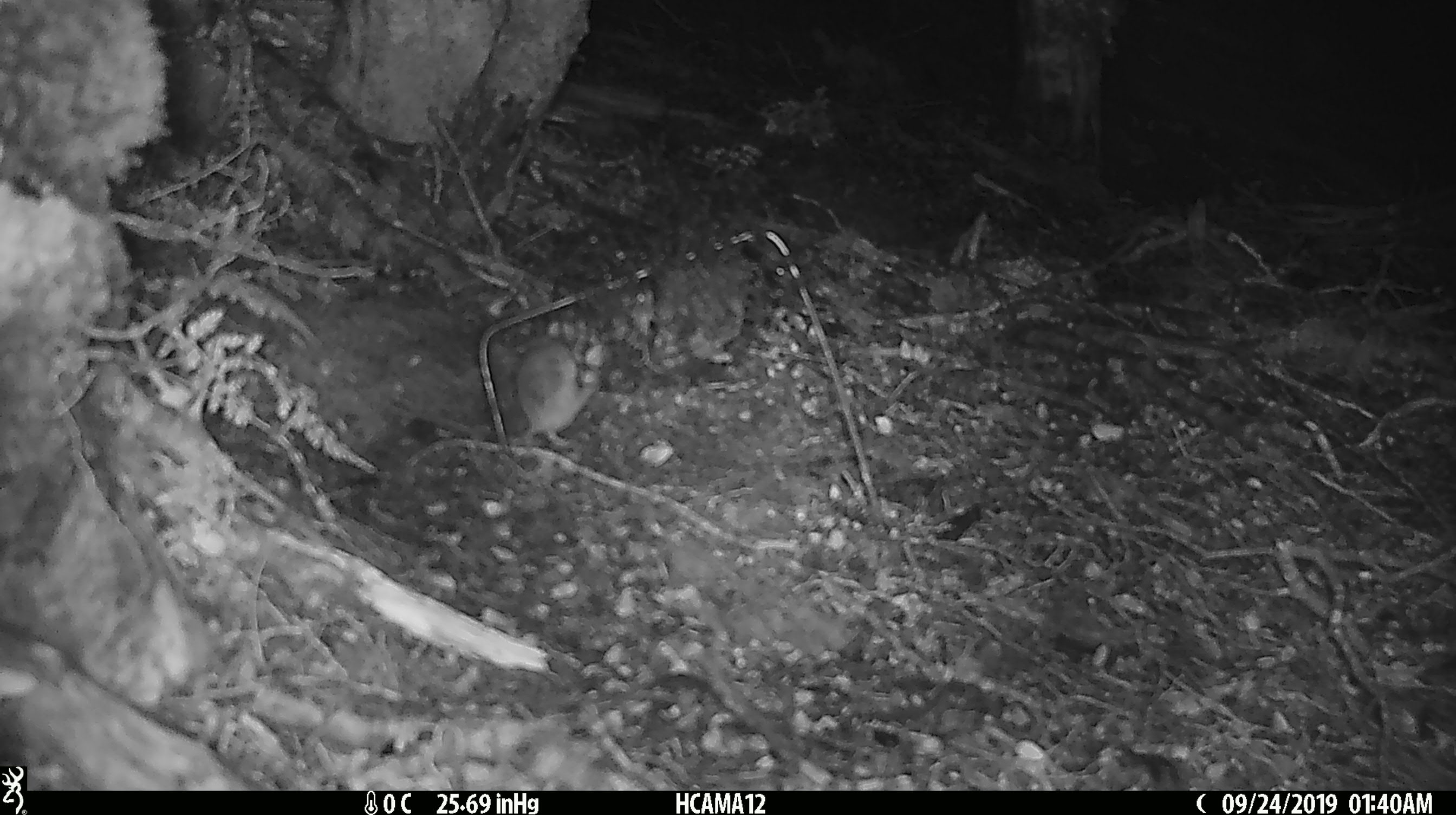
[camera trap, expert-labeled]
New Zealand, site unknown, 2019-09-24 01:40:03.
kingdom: Animalia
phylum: Chordata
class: Mammalia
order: Rodentia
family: Muridae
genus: Mus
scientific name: Mus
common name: mouse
Mouse (Mus).